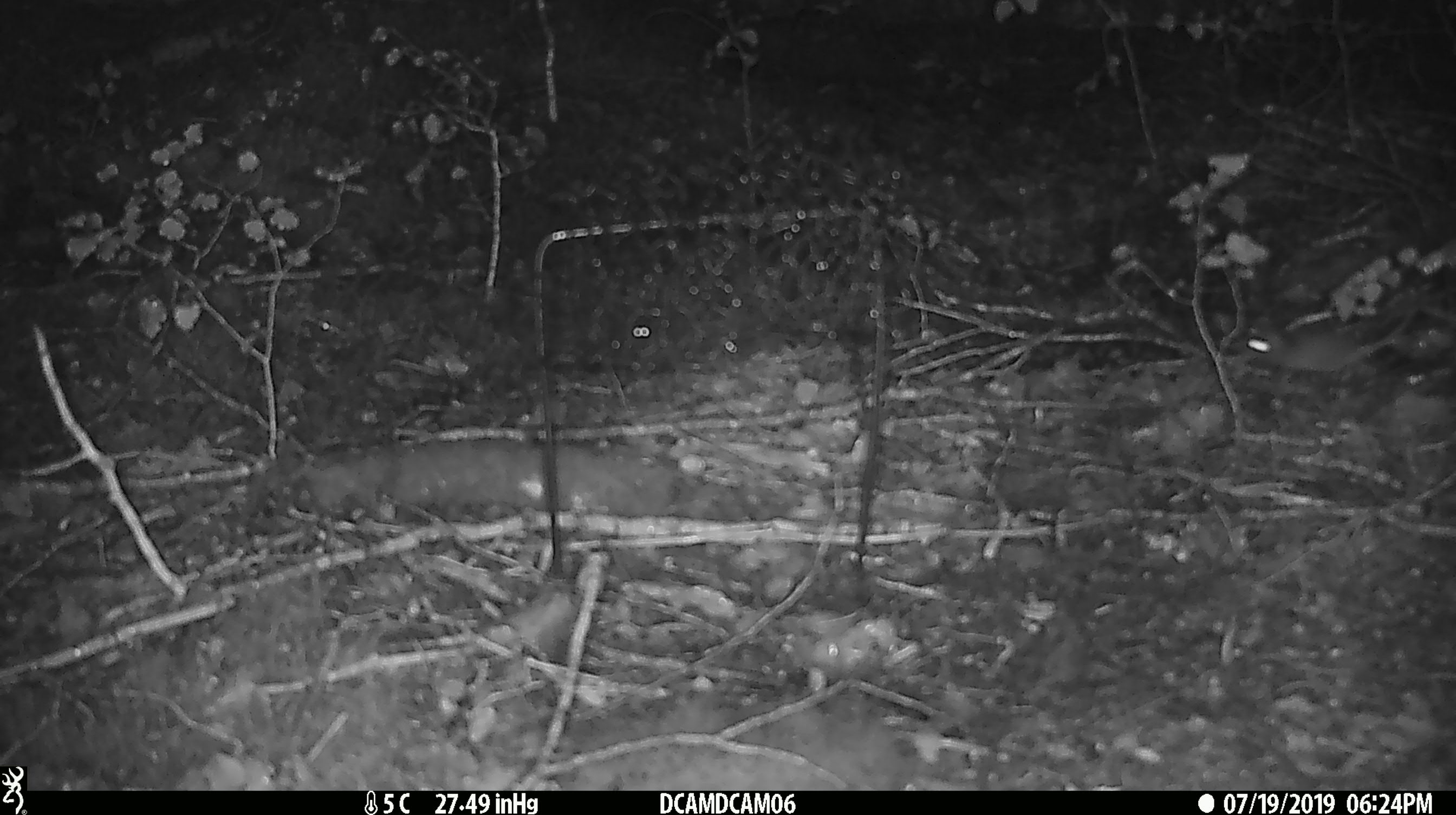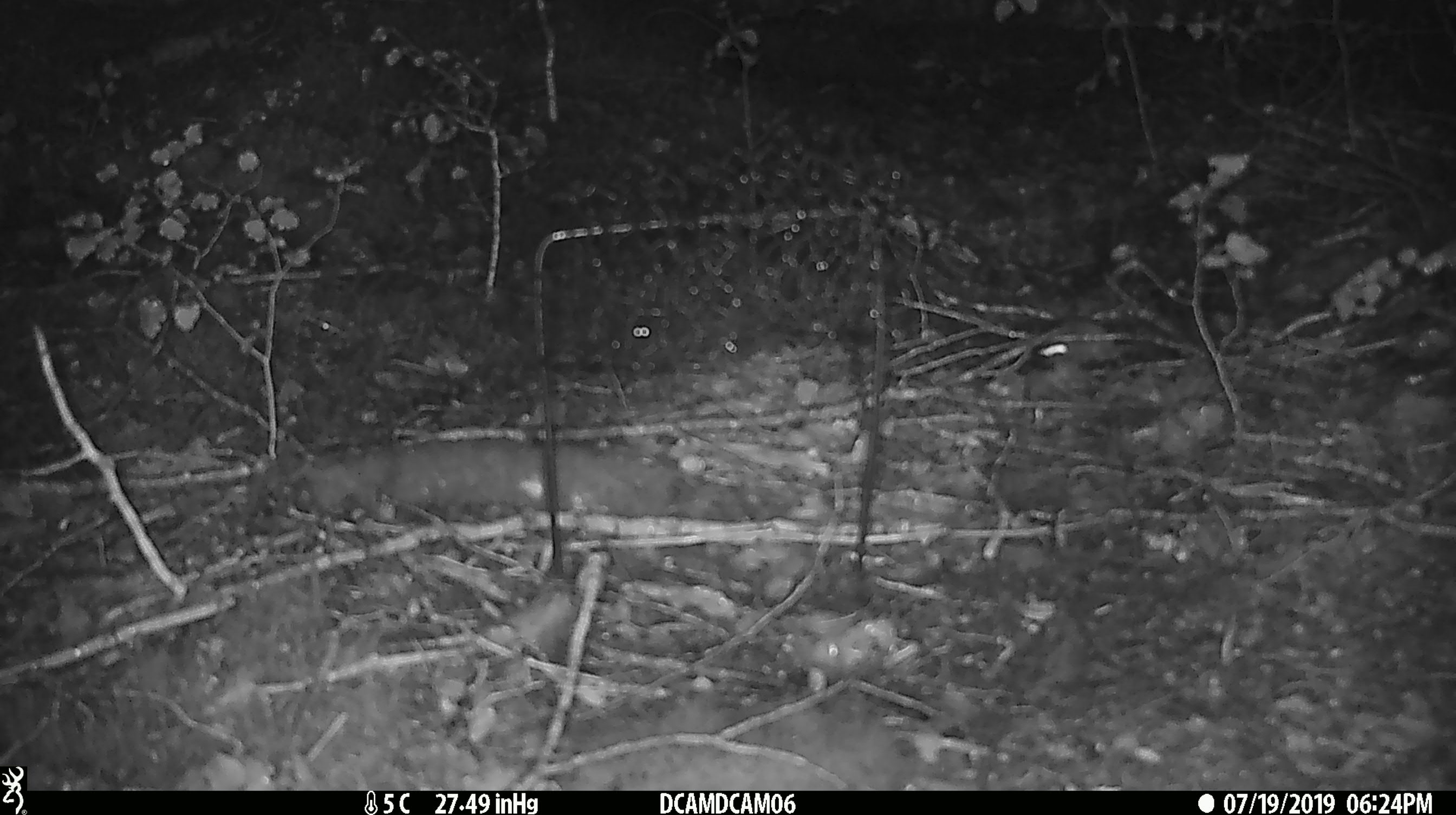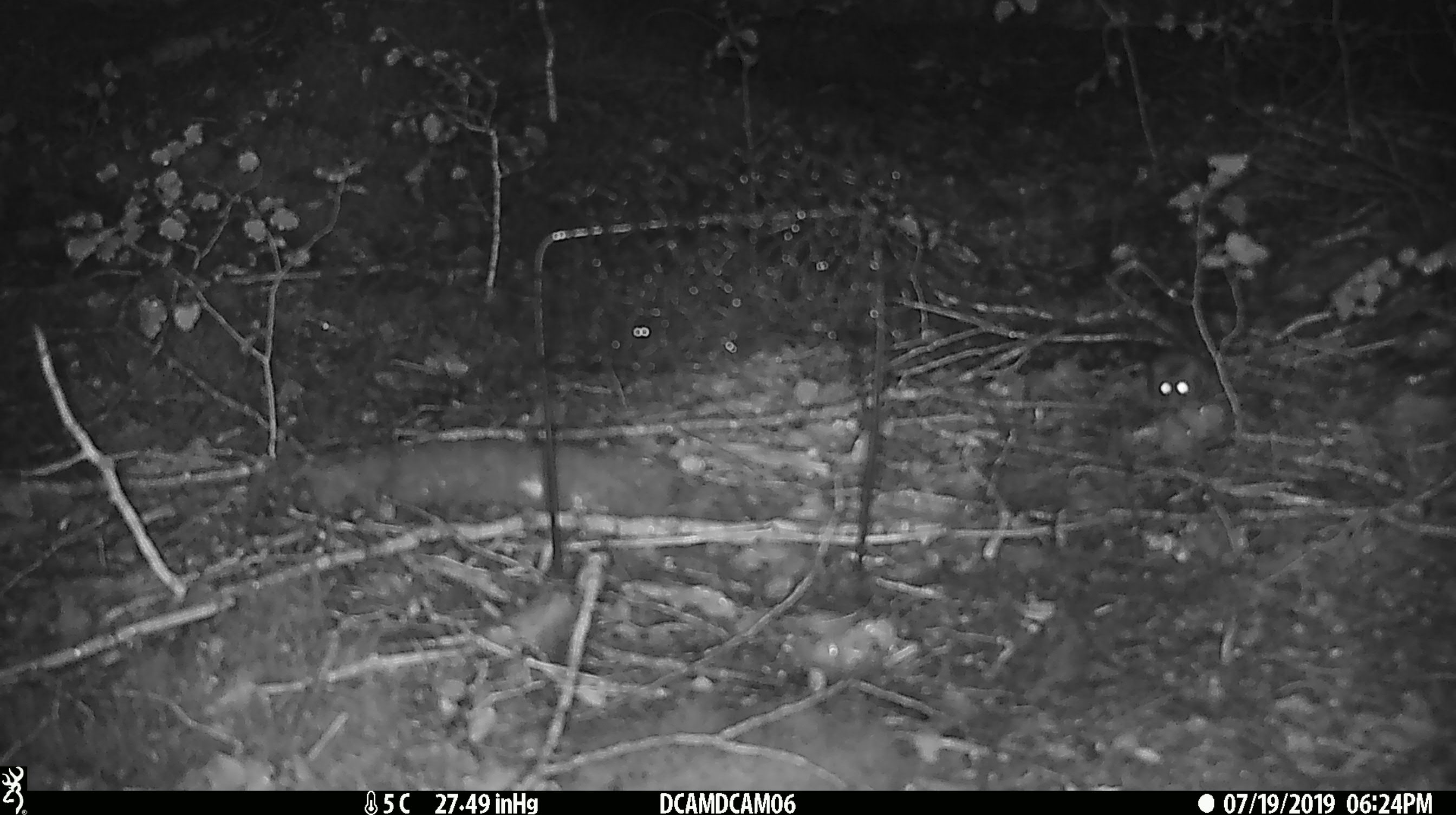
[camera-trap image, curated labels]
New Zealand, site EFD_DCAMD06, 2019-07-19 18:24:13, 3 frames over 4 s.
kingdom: Animalia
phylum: Chordata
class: Mammalia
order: Rodentia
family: Muridae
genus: Mus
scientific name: Mus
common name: mouse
Mouse (Mus).